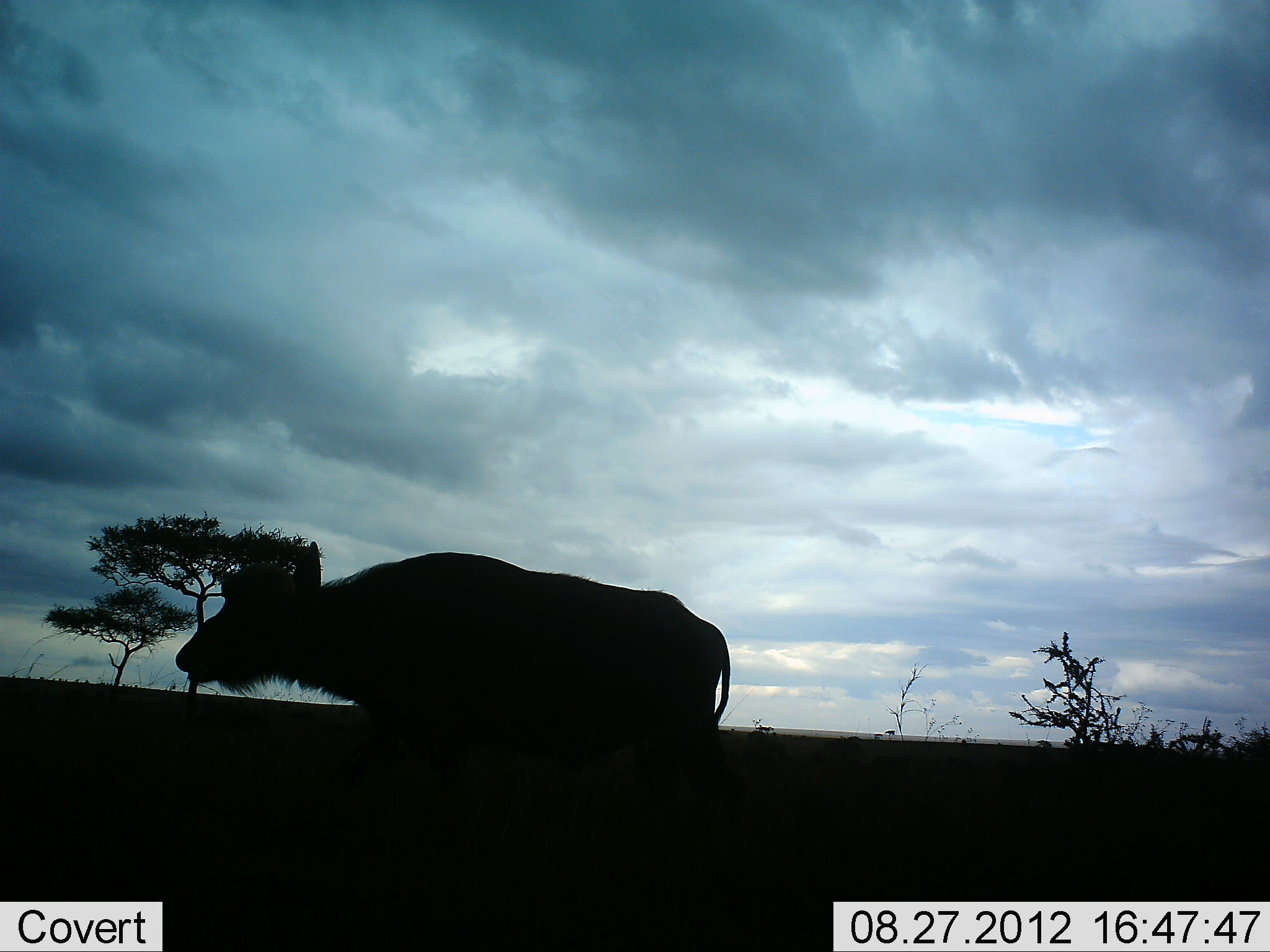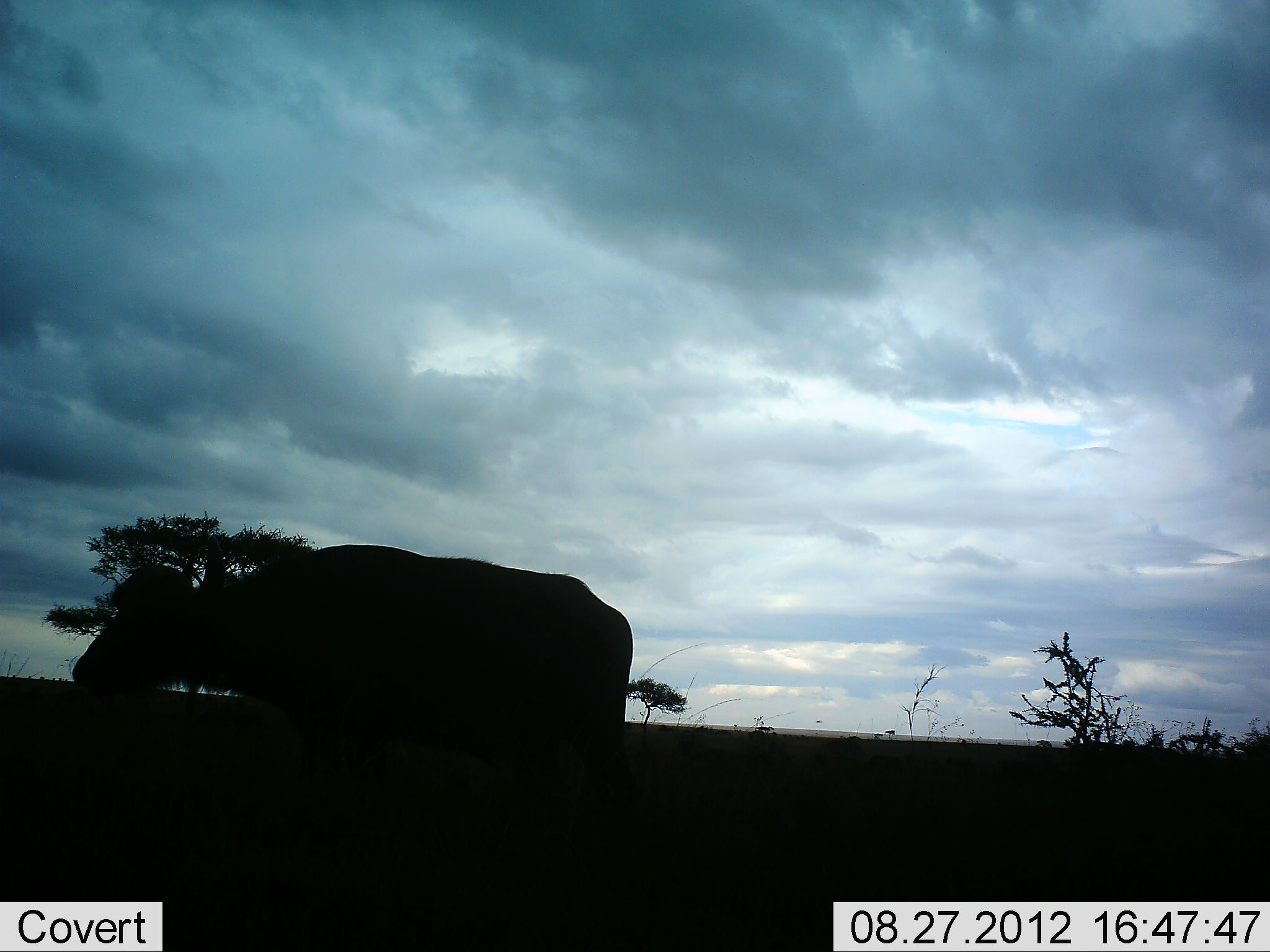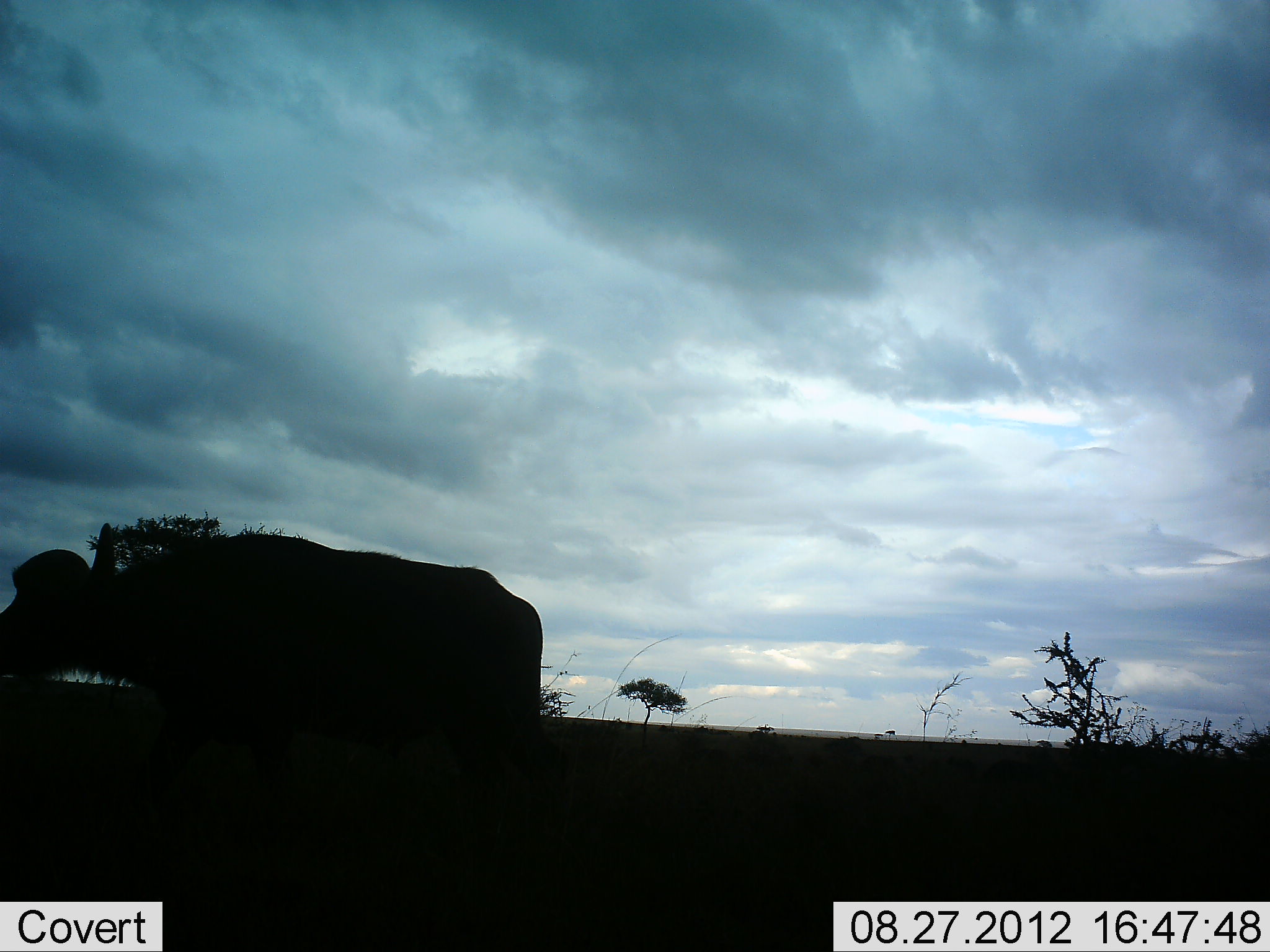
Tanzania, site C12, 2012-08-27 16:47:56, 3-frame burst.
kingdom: Animalia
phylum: Chordata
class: Mammalia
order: Artiodactyla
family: Bovidae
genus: Syncerus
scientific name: Syncerus caffer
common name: cape buffalo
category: buffalo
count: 1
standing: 10%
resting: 0%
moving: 90%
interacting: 0%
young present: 0%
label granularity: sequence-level